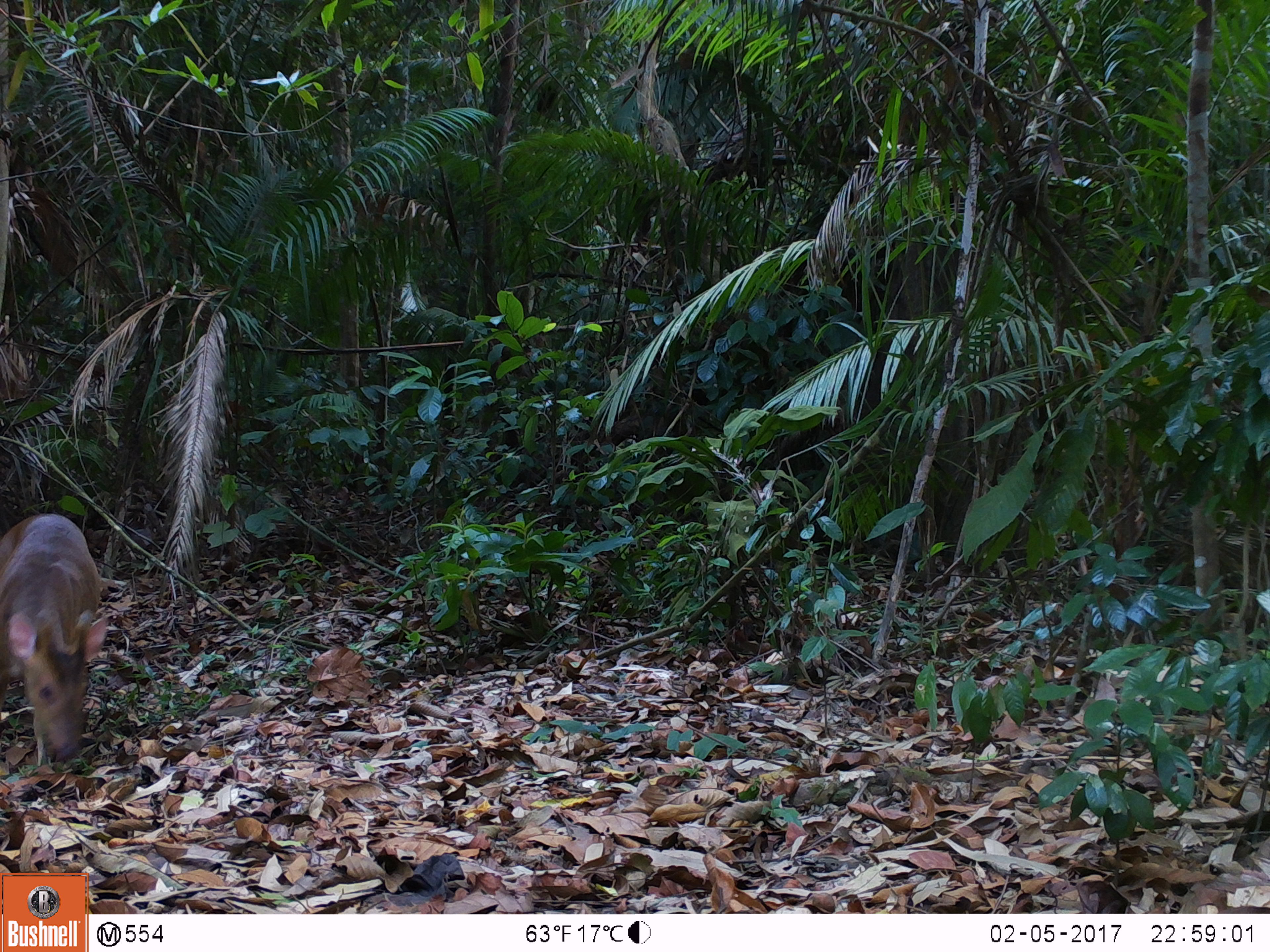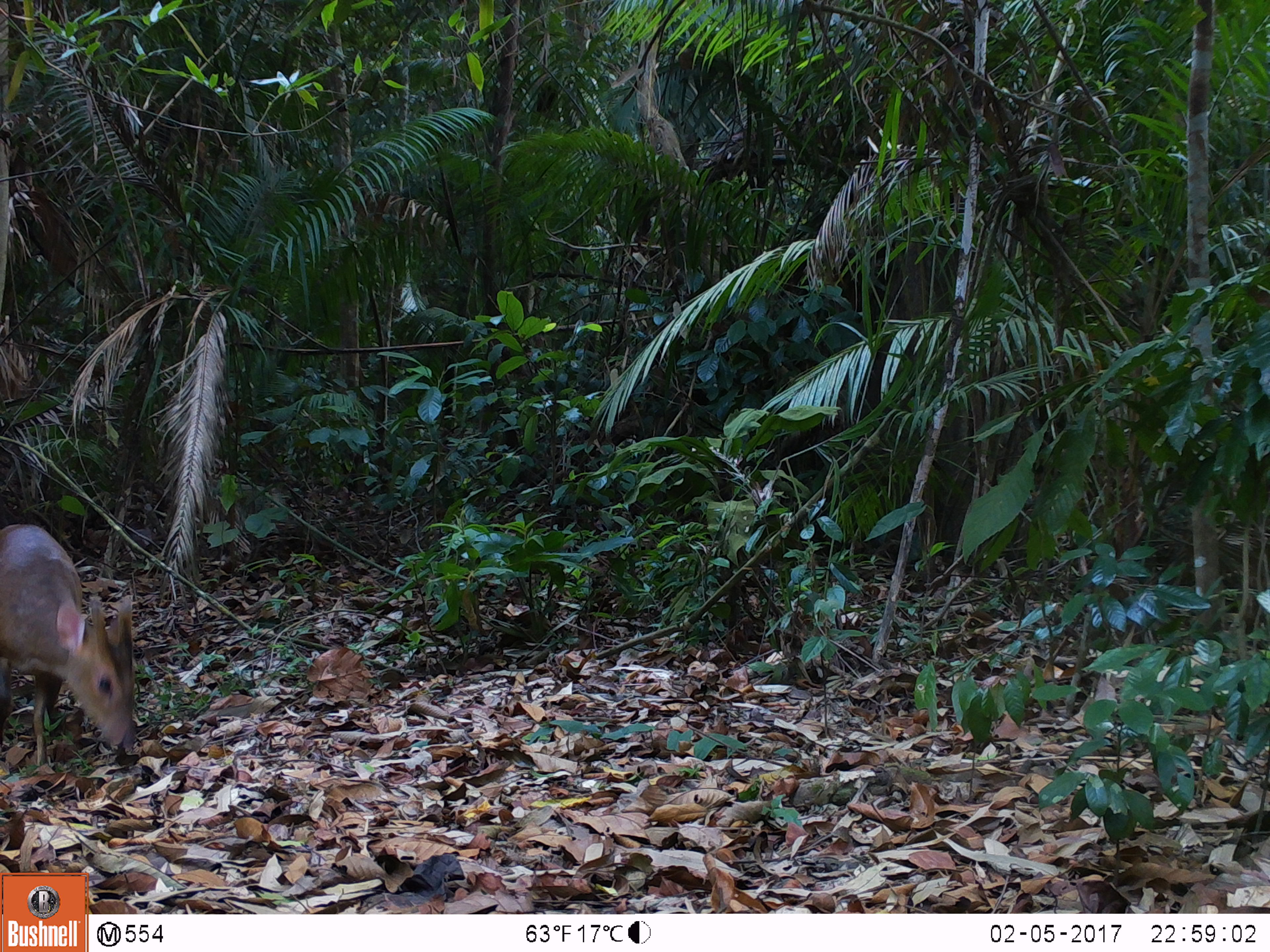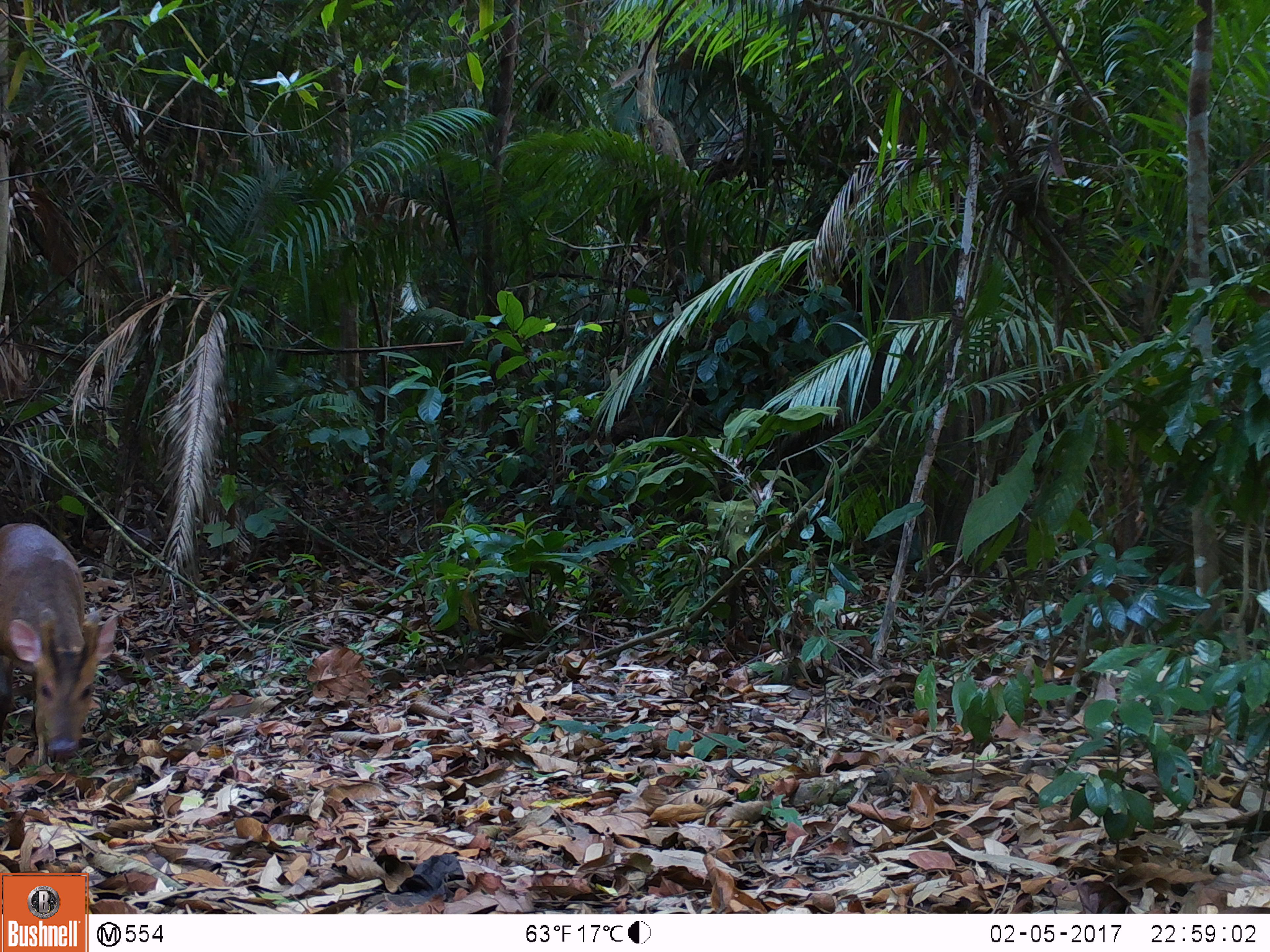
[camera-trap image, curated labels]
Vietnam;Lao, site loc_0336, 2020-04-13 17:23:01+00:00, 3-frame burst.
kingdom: Animalia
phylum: Chordata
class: Mammalia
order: Artiodactyla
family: Cervidae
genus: Muntiacus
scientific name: Muntiacus vuquangensis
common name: large-antlered muntjac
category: large antlered muntjac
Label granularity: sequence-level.